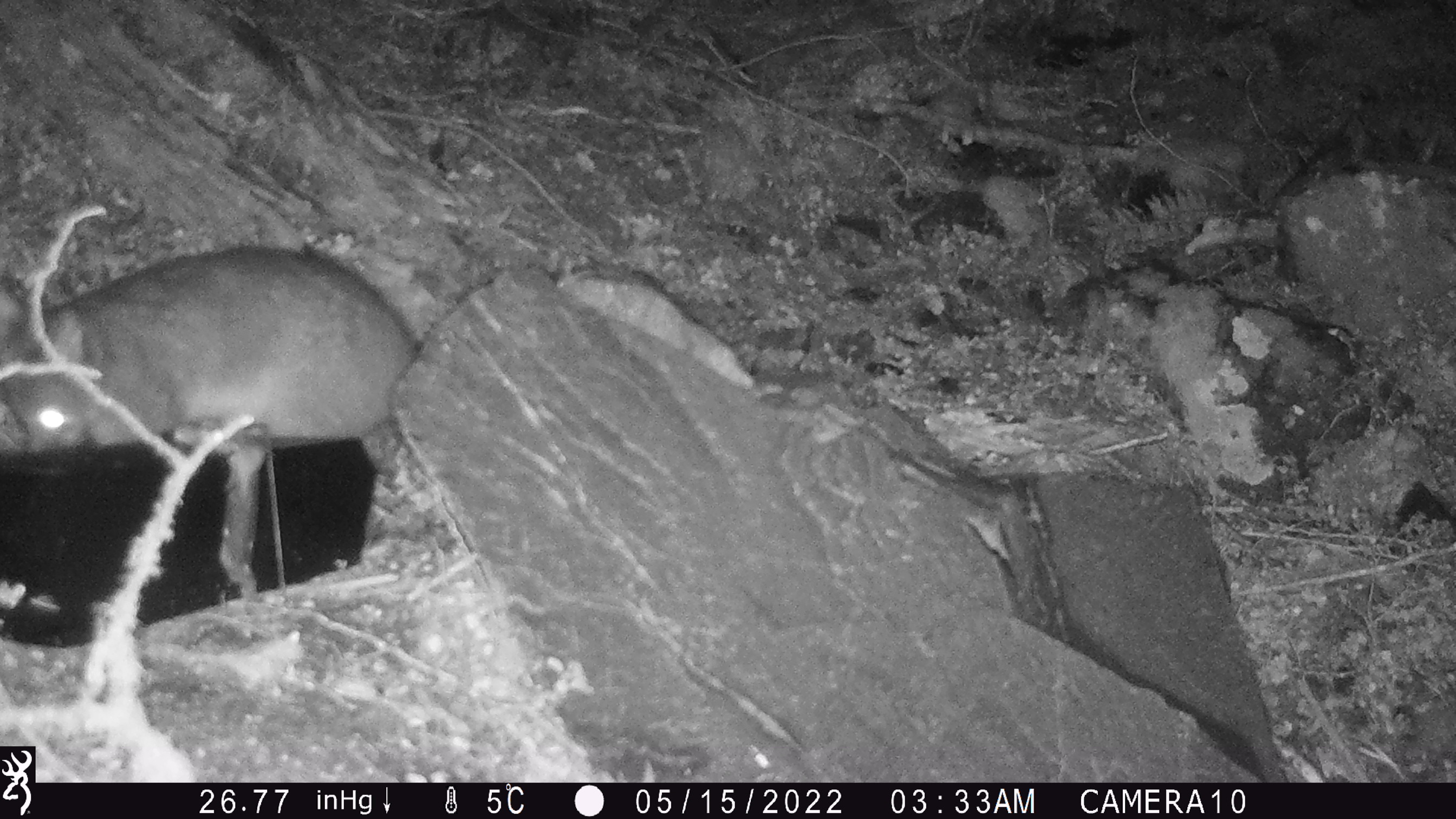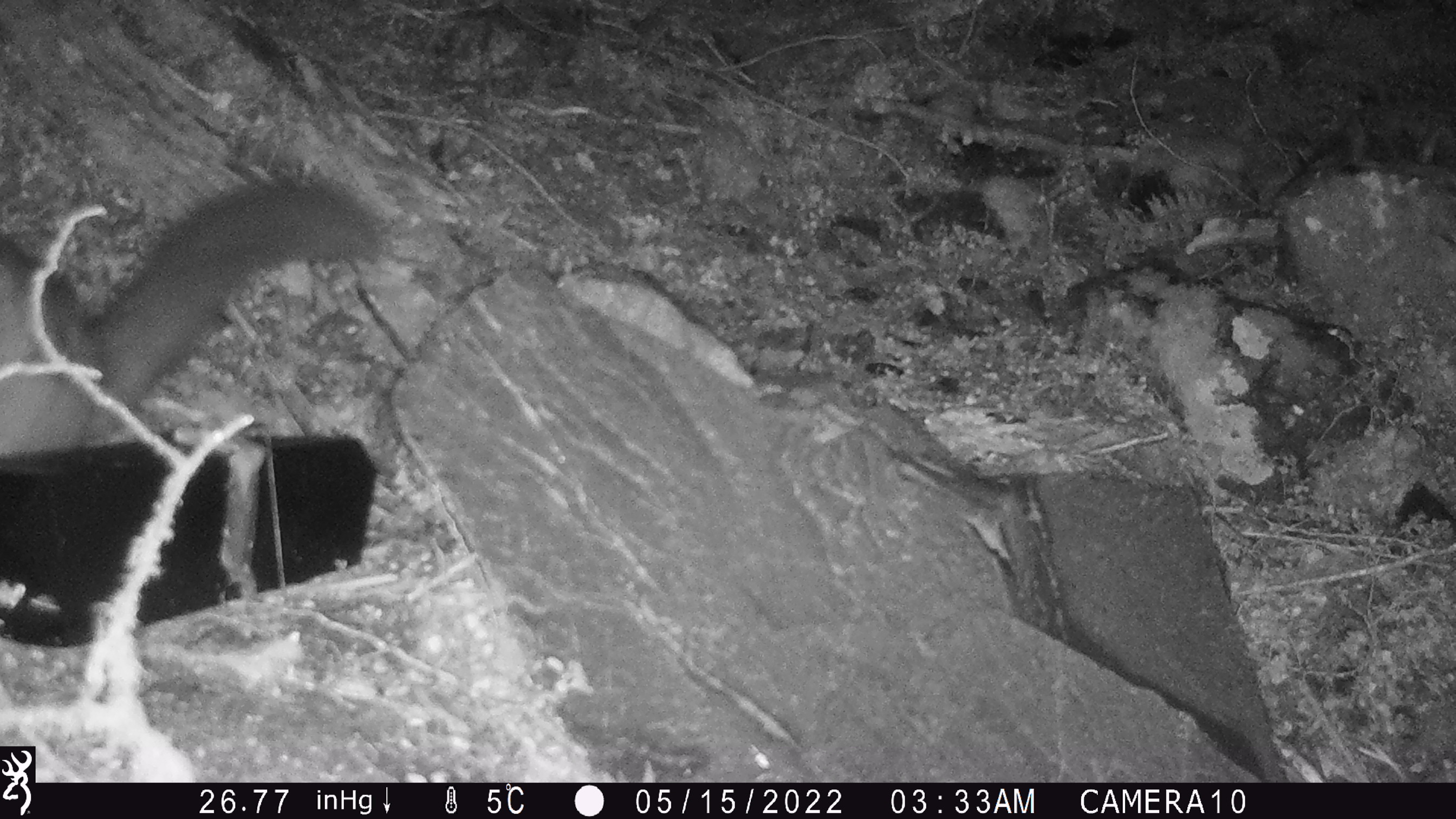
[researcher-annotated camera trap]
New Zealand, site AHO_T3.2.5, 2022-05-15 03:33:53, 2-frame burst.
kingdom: Animalia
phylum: Chordata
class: Mammalia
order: Diprotodontia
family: Phalangeridae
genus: Trichosurus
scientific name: Trichosurus vulpecula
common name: common brushtail possum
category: possum